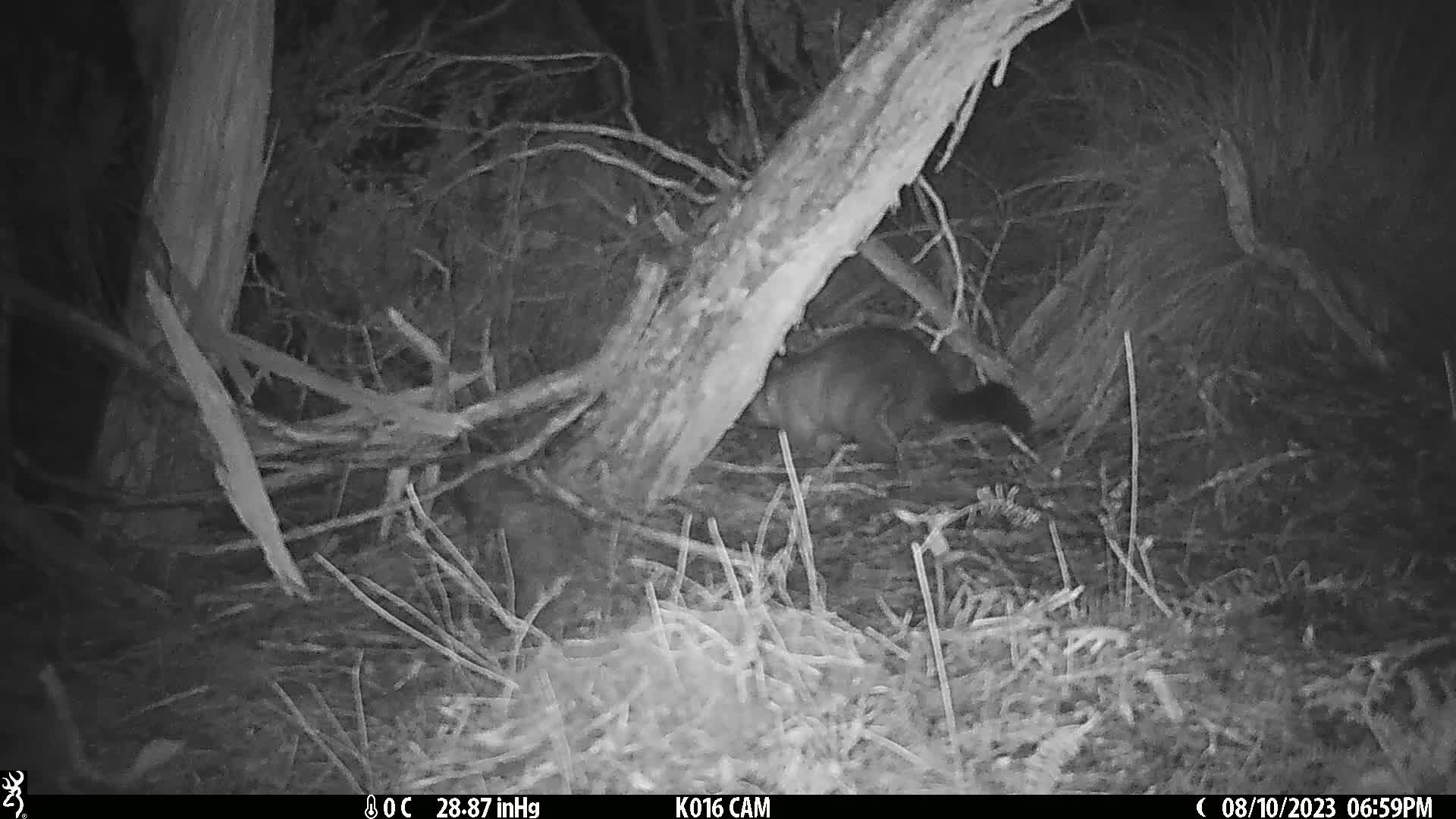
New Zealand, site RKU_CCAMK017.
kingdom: Animalia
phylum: Chordata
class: Mammalia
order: Diprotodontia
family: Phalangeridae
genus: Trichosurus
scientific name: Trichosurus vulpecula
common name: common brushtail possum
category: possum